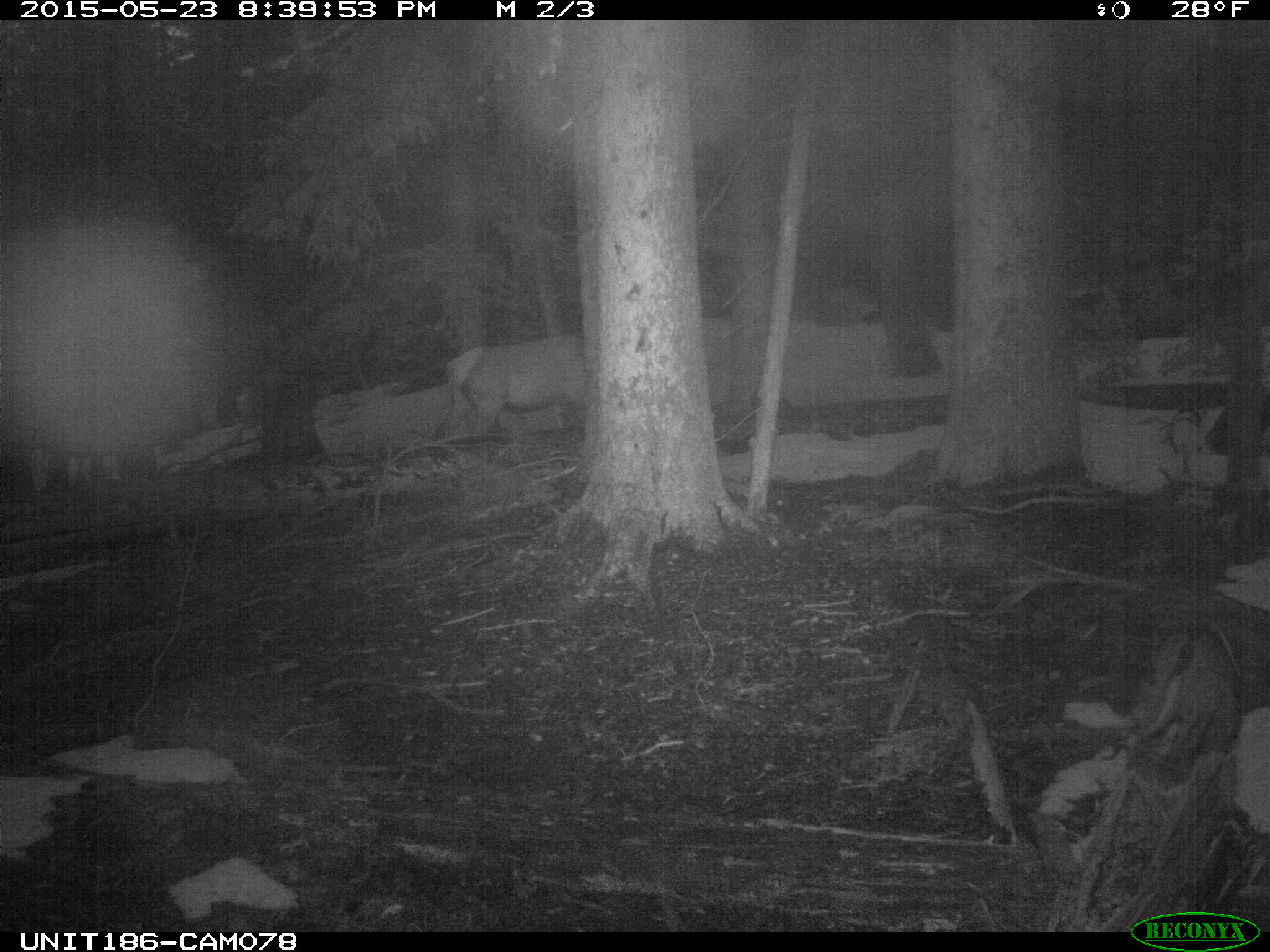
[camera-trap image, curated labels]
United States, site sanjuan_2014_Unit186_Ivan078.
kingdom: Animalia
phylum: Chordata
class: Mammalia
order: Artiodactyla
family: Cervidae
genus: Cervus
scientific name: Cervus elaphus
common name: red deer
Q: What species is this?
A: Cervus elaphus (red deer).